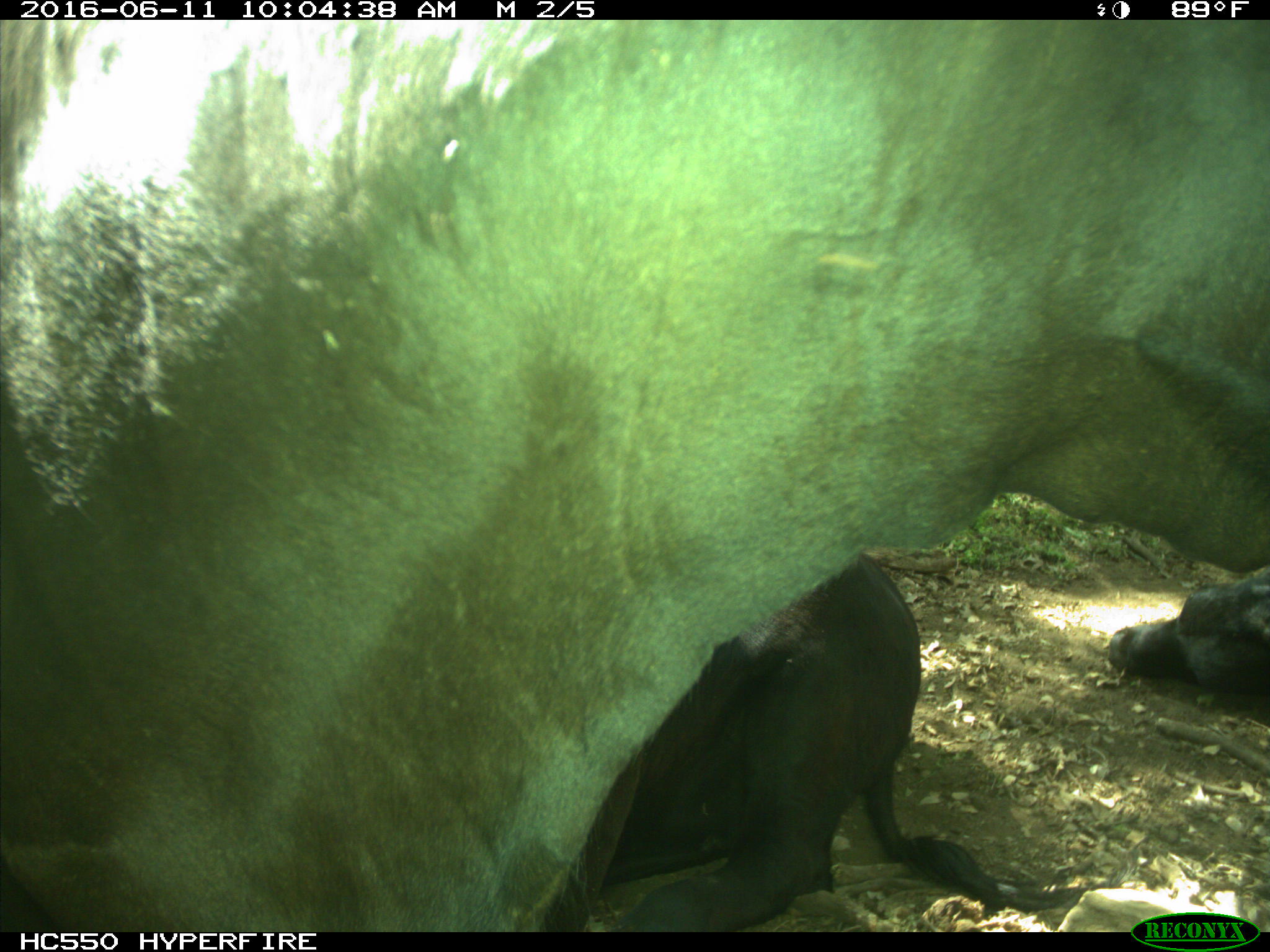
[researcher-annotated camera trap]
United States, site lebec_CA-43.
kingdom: Animalia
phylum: Chordata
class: Mammalia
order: Artiodactyla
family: Bovidae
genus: Bos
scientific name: Bos taurus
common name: domestic cow